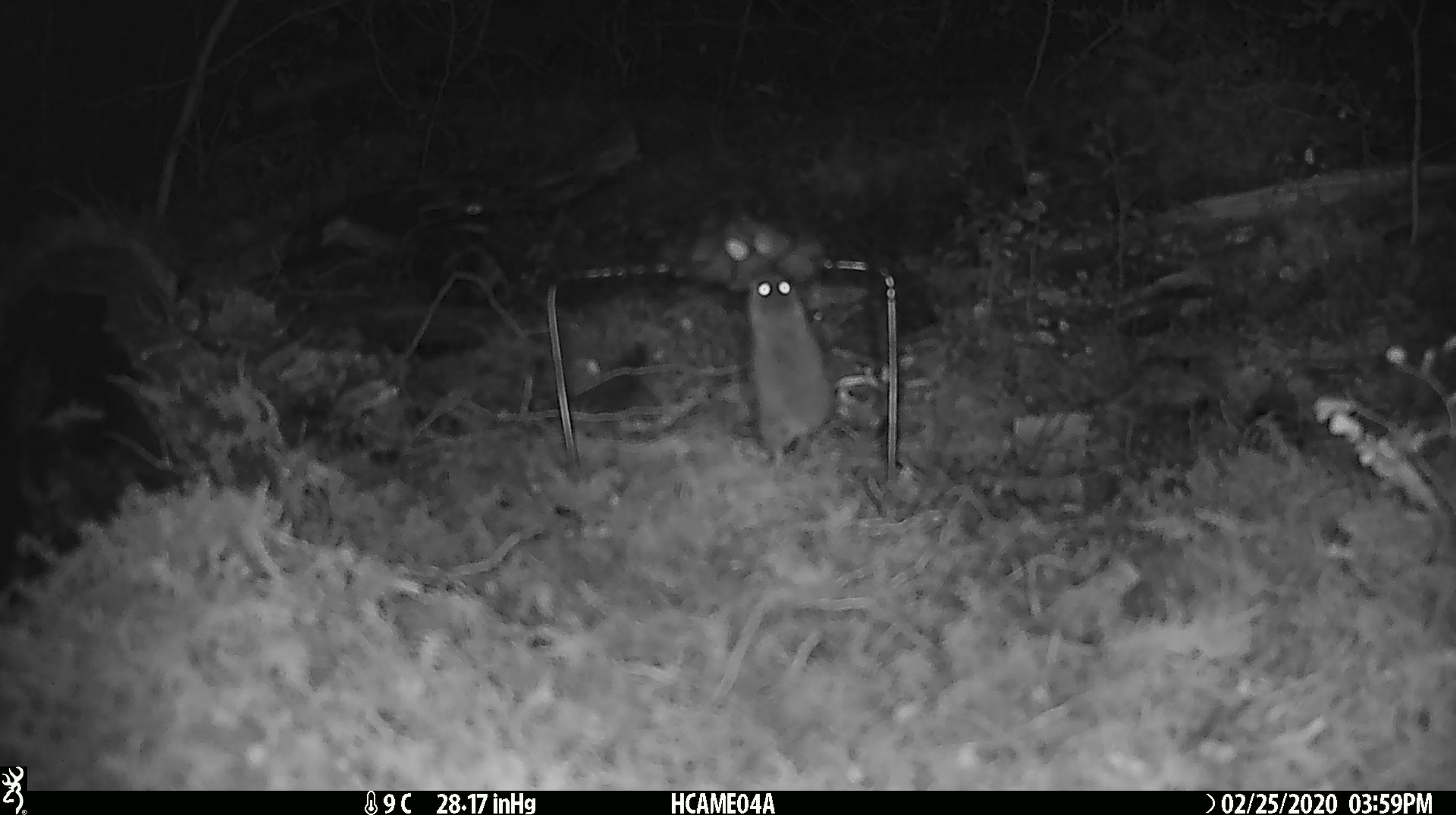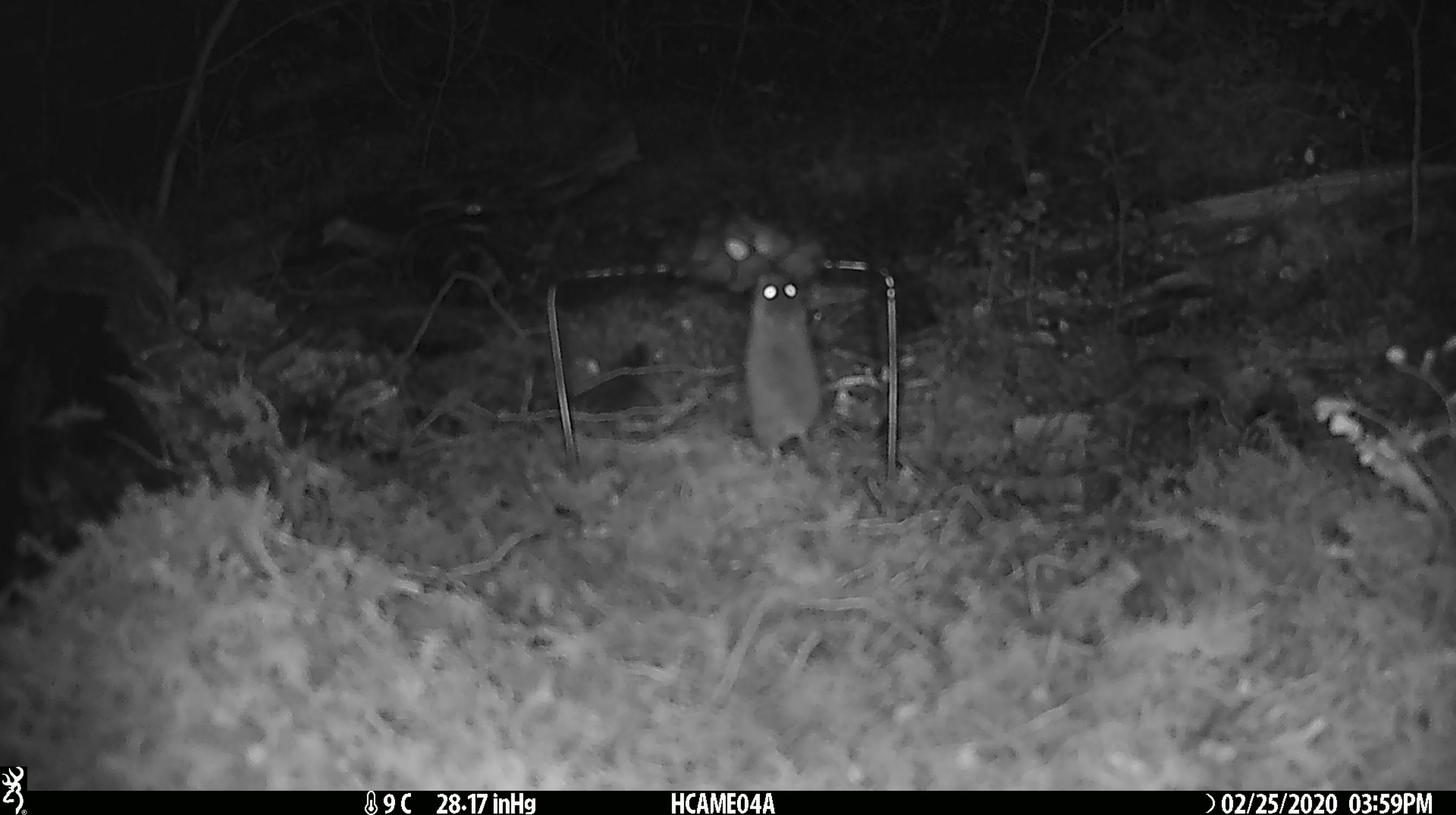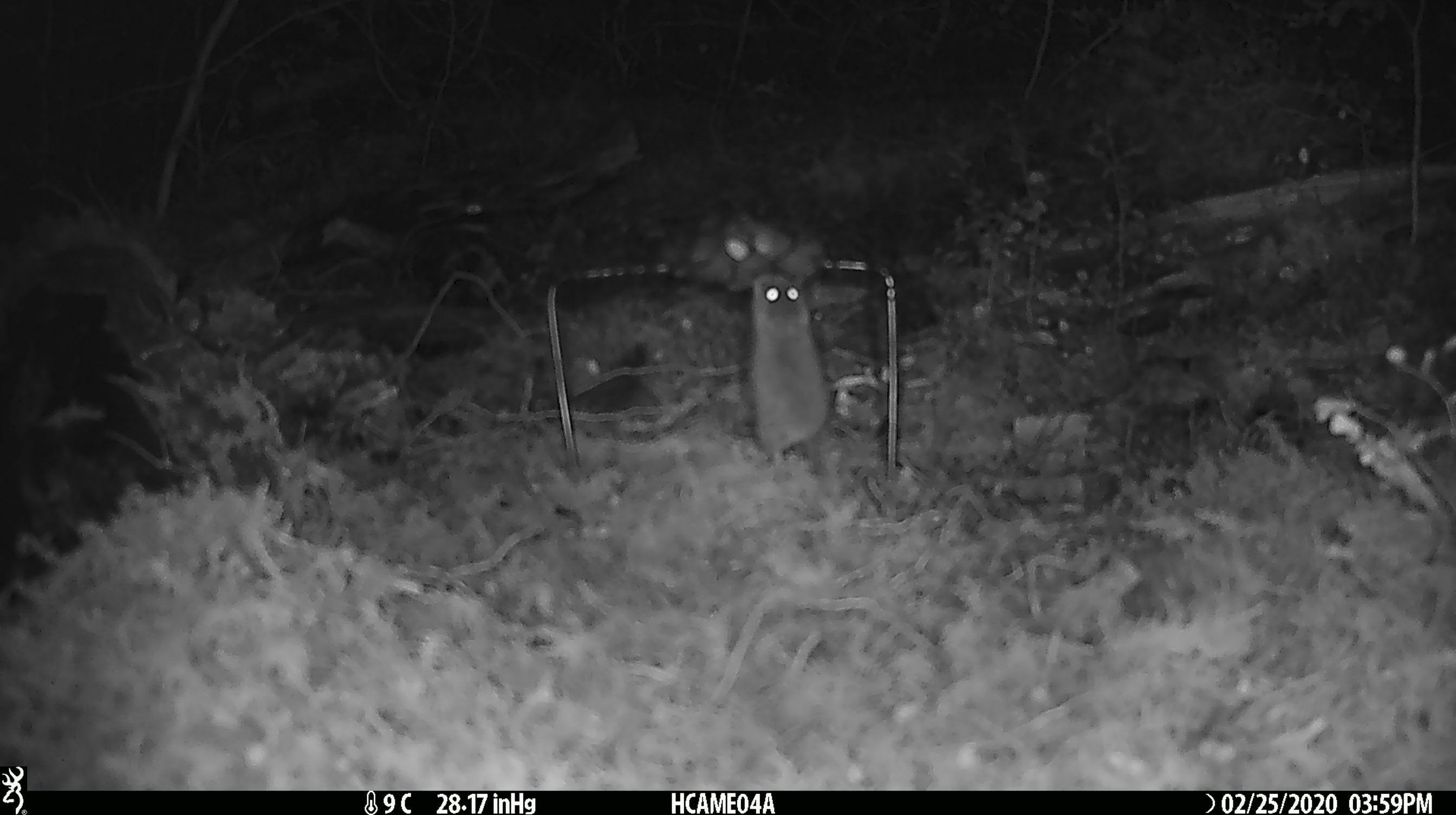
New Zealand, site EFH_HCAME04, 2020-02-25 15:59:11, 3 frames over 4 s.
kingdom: Animalia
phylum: Chordata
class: Mammalia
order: Rodentia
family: Muridae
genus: Mus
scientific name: Mus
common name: mouse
Mouse (Mus).